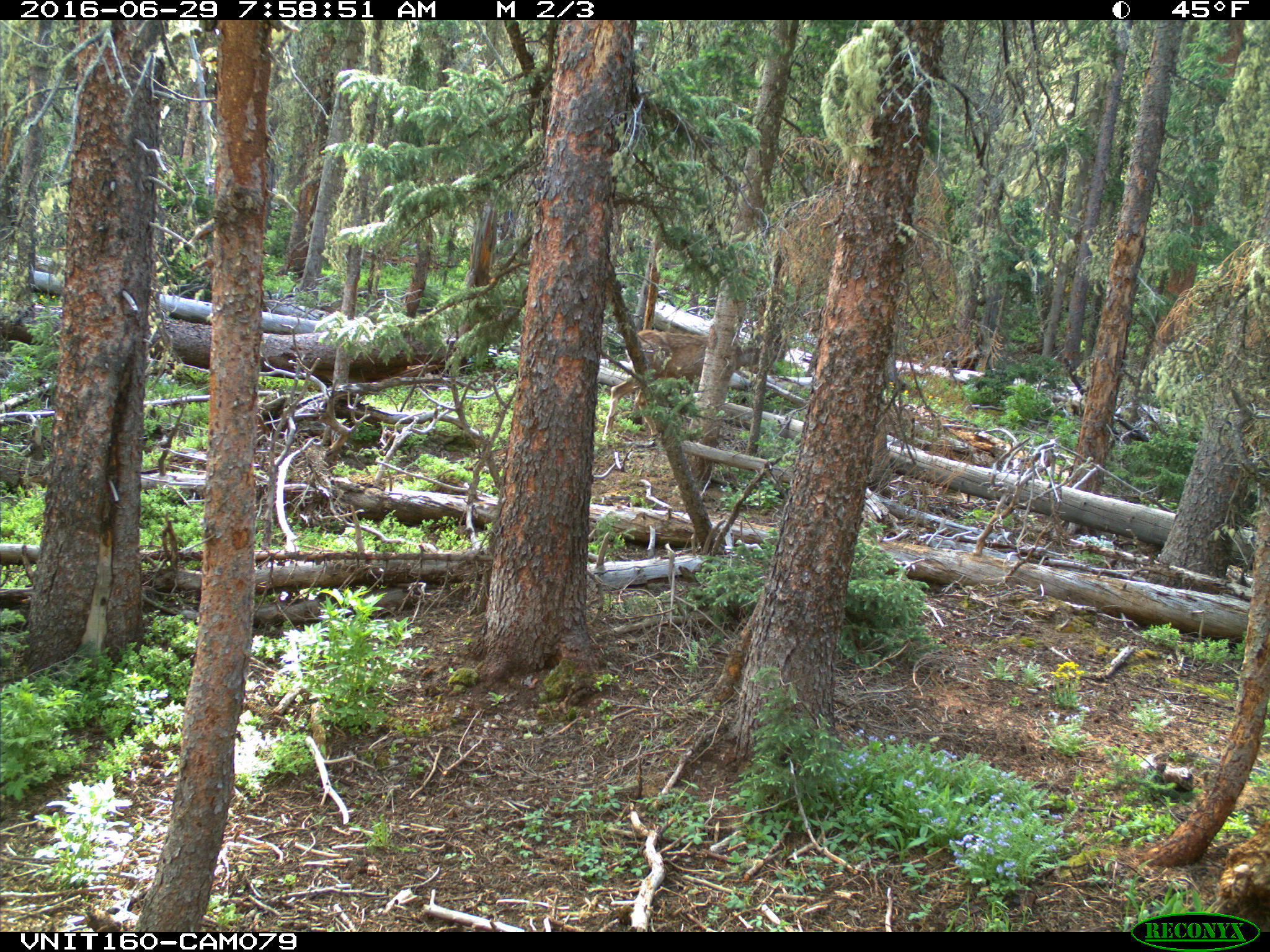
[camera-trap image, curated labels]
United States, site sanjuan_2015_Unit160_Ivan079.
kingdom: Animalia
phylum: Chordata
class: Mammalia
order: Artiodactyla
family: Cervidae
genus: Odocoileus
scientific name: Odocoileus hemionus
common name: mule deer